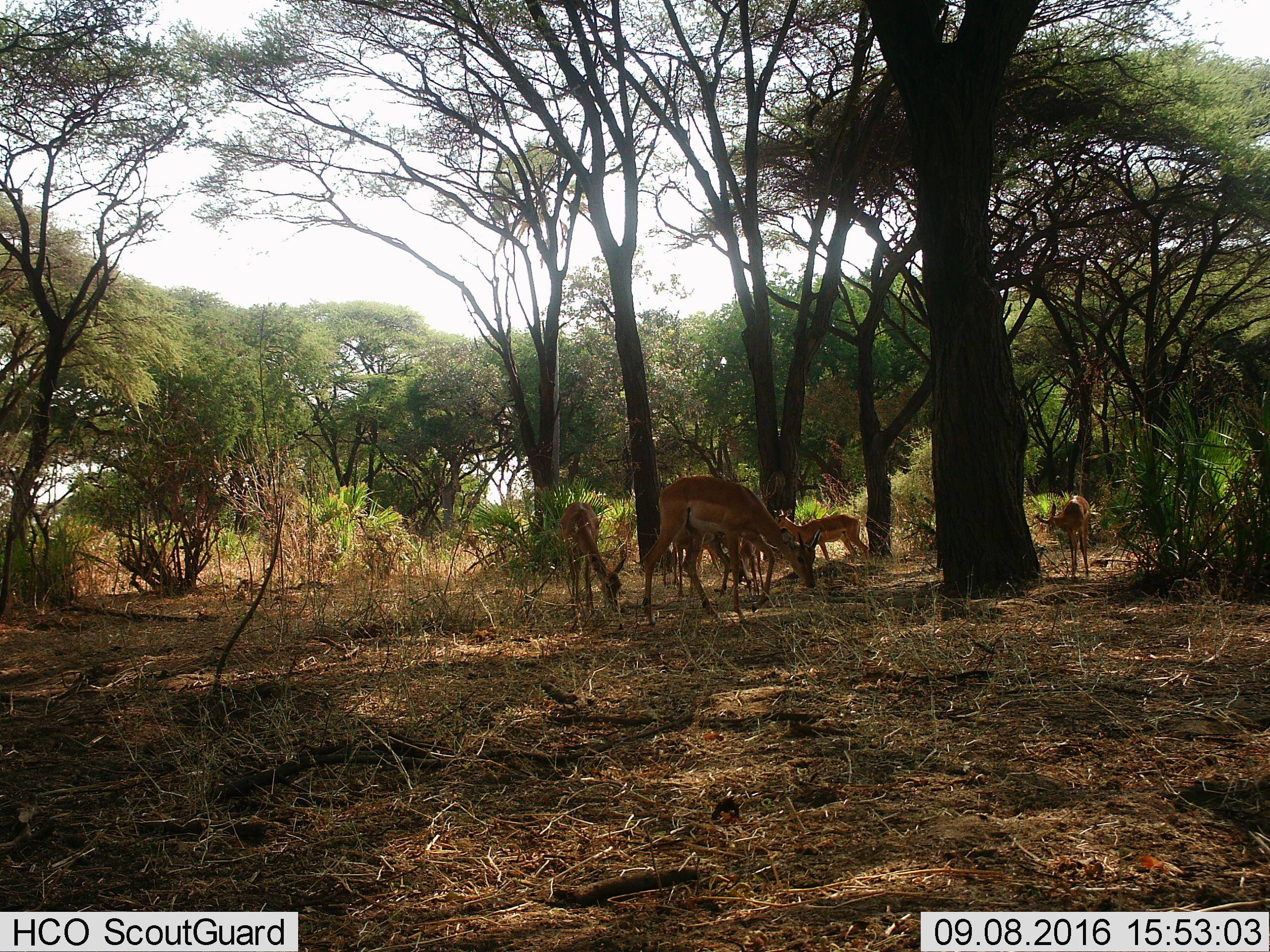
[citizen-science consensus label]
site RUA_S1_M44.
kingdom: Animalia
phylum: Chordata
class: Mammalia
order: Artiodactyla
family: Bovidae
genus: Aepyceros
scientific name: Aepyceros melampus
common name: impala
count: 6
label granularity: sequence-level